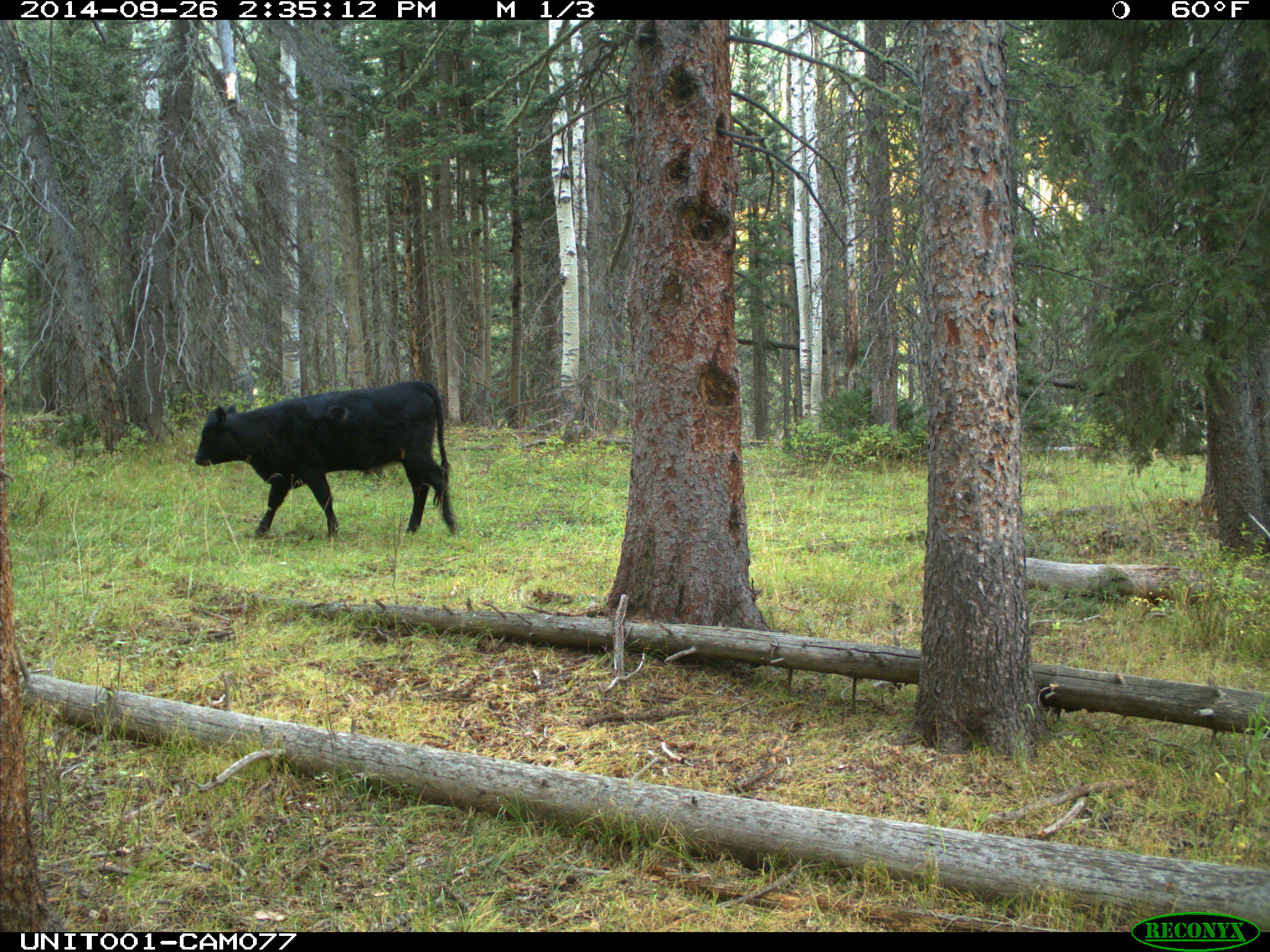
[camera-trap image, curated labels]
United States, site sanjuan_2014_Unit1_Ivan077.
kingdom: Animalia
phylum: Chordata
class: Mammalia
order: Artiodactyla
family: Bovidae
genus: Bos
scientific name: Bos taurus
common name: domestic cow